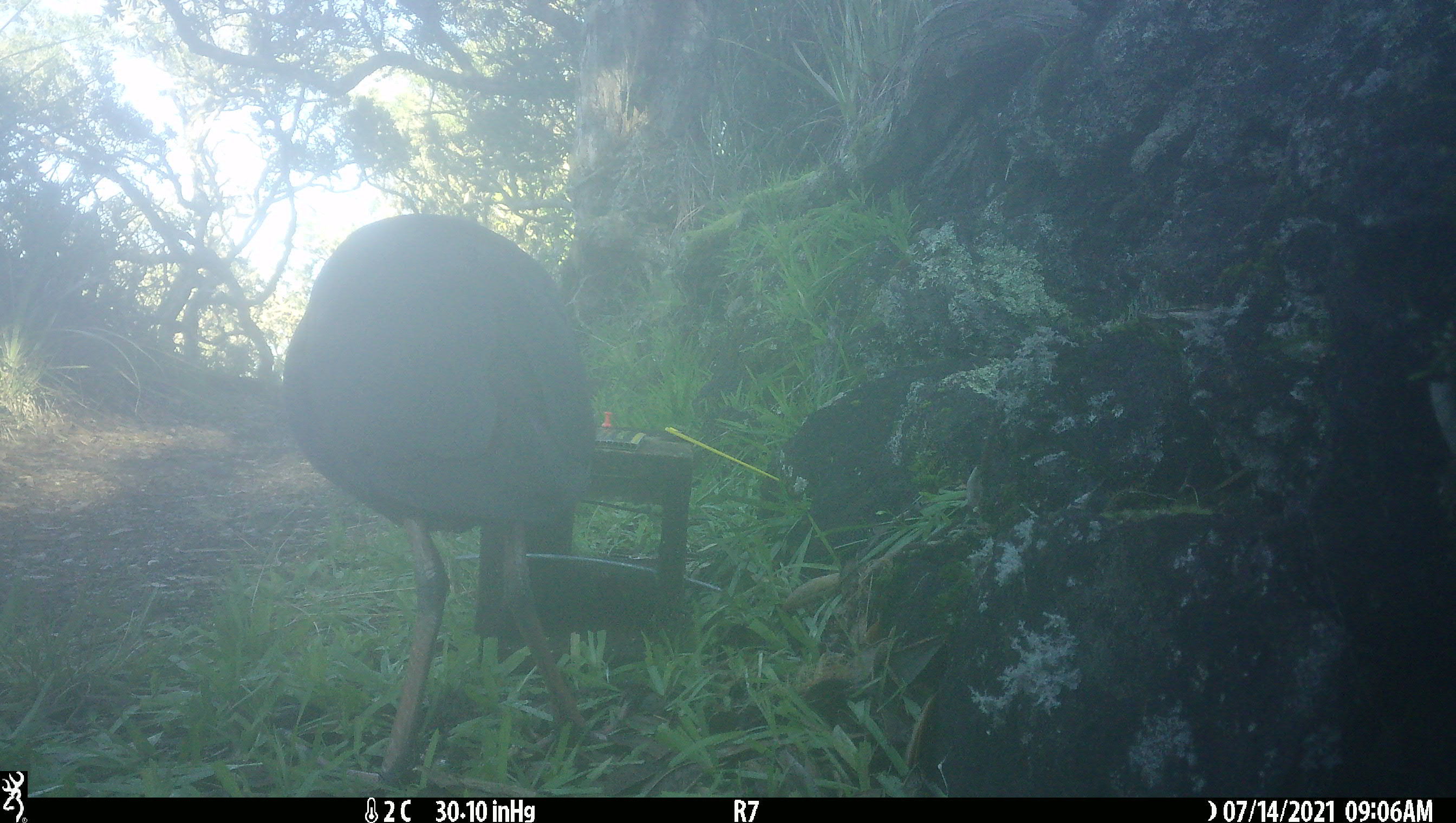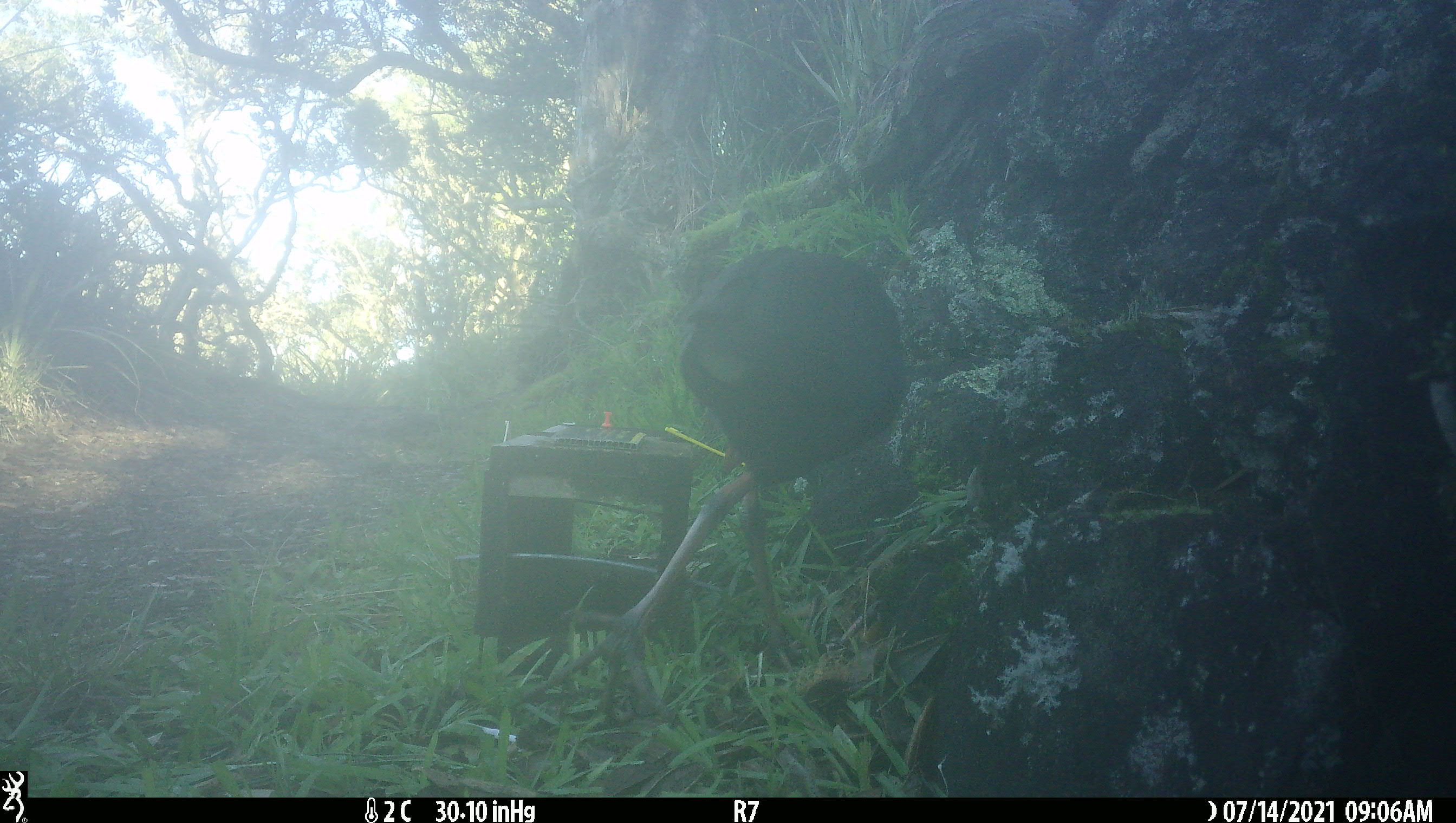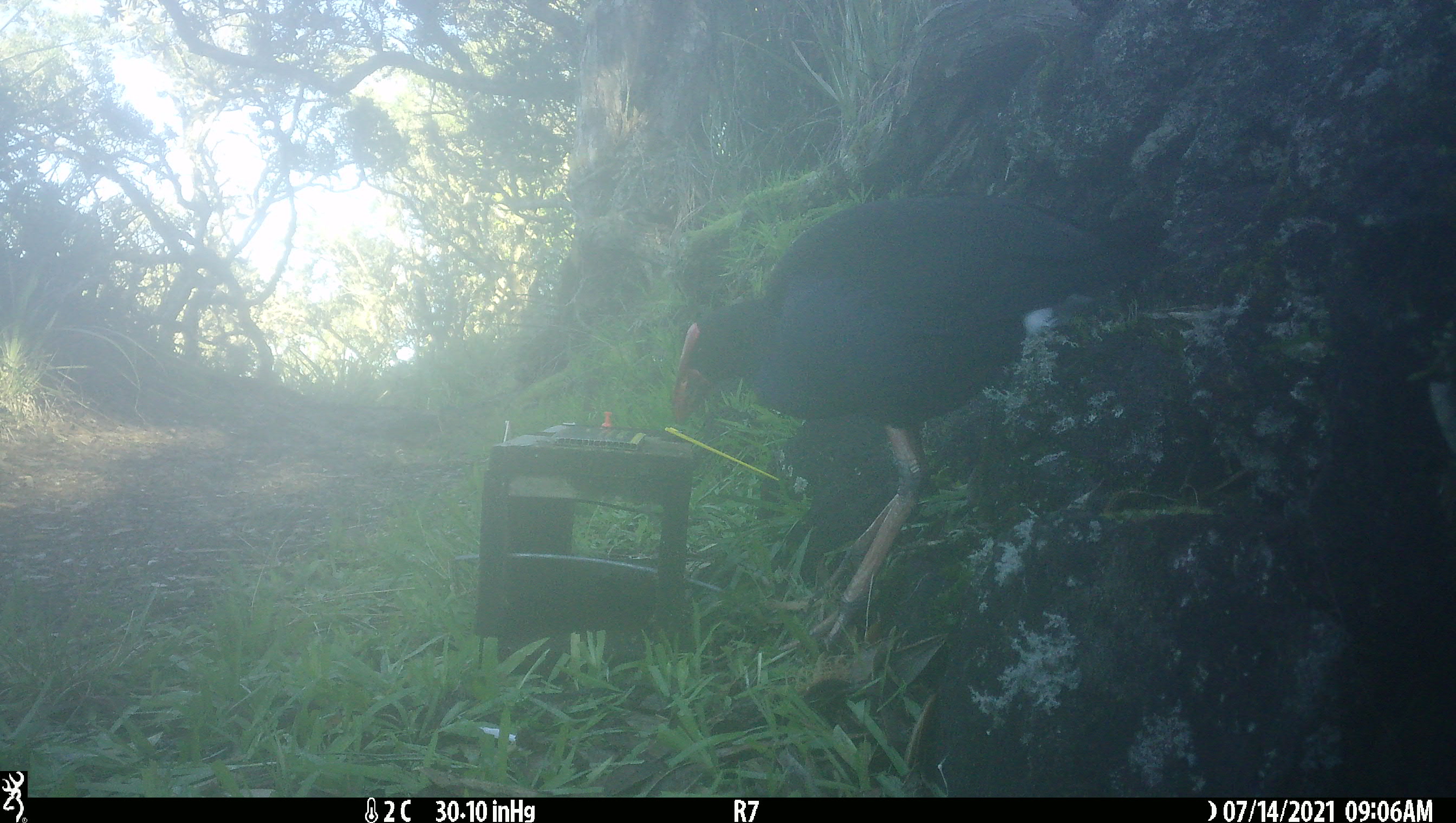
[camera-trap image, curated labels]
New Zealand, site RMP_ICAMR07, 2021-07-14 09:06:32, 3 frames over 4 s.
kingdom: Animalia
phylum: Chordata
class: Aves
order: Gruiformes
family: Rallidae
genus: Porphyrio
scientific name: Porphyrio melanotus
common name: australasian swamphen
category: pukeko